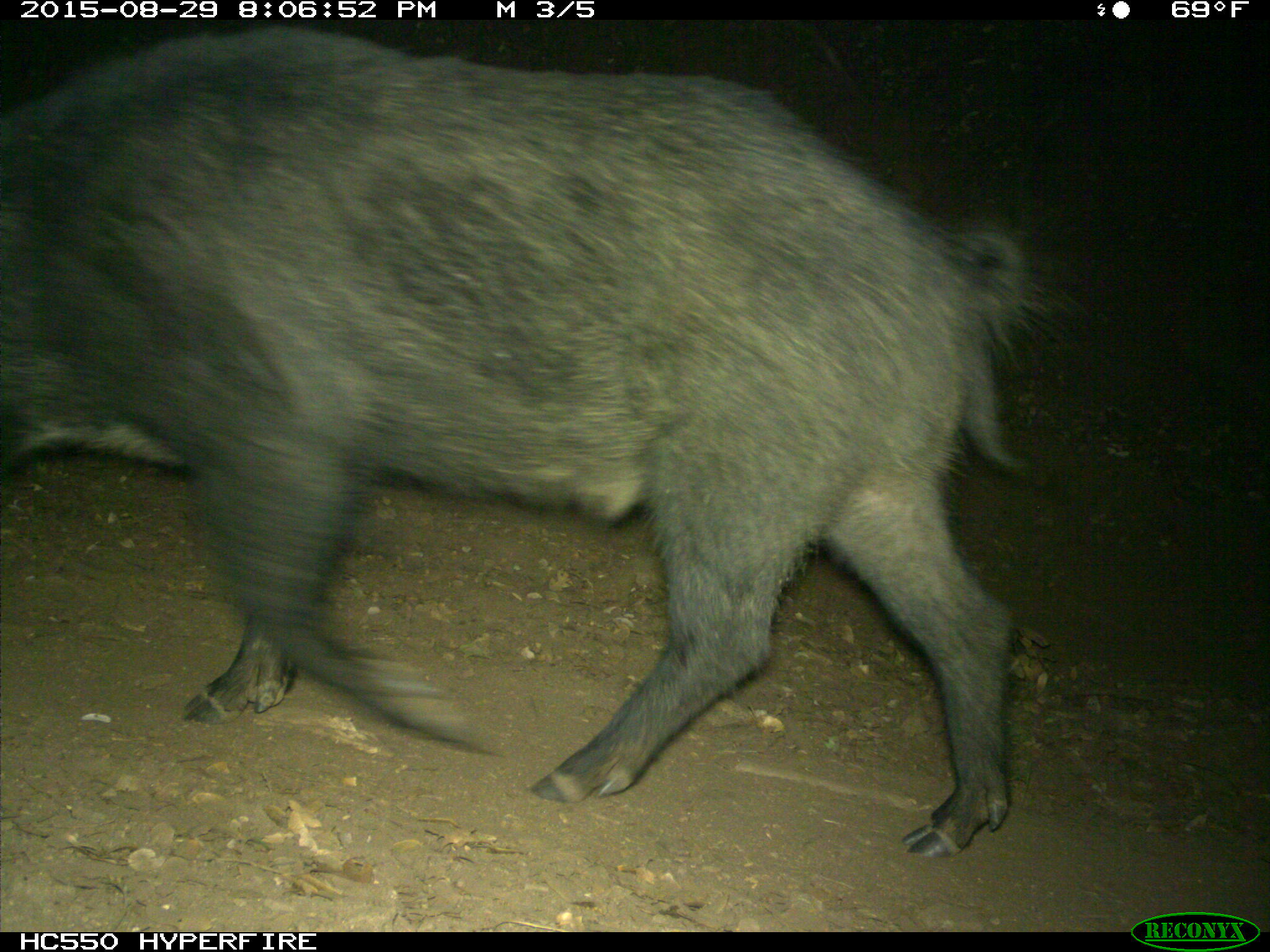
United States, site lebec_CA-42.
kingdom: Animalia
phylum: Chordata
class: Mammalia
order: Artiodactyla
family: Suidae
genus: Sus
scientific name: Sus scrofa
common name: wild boar